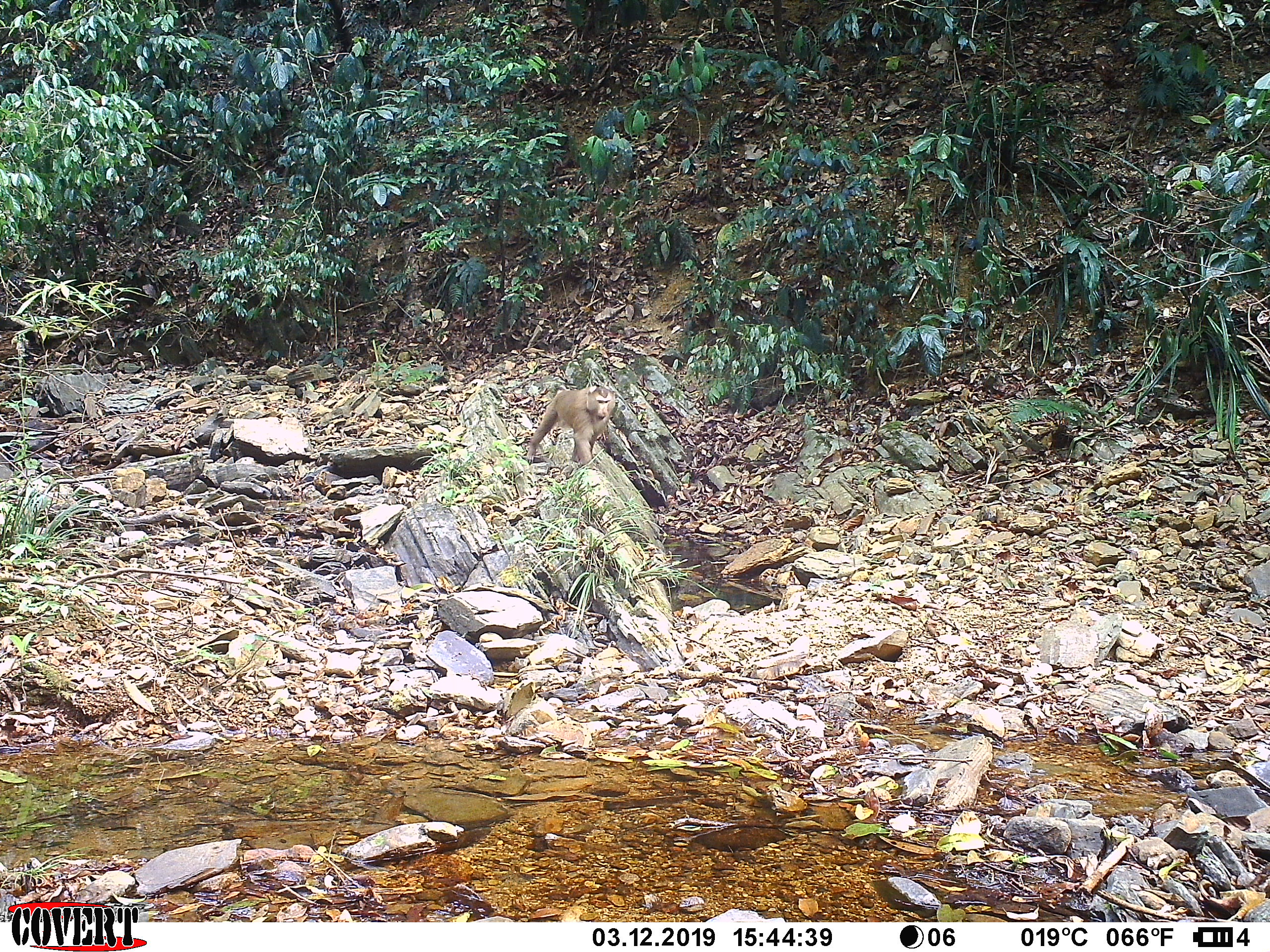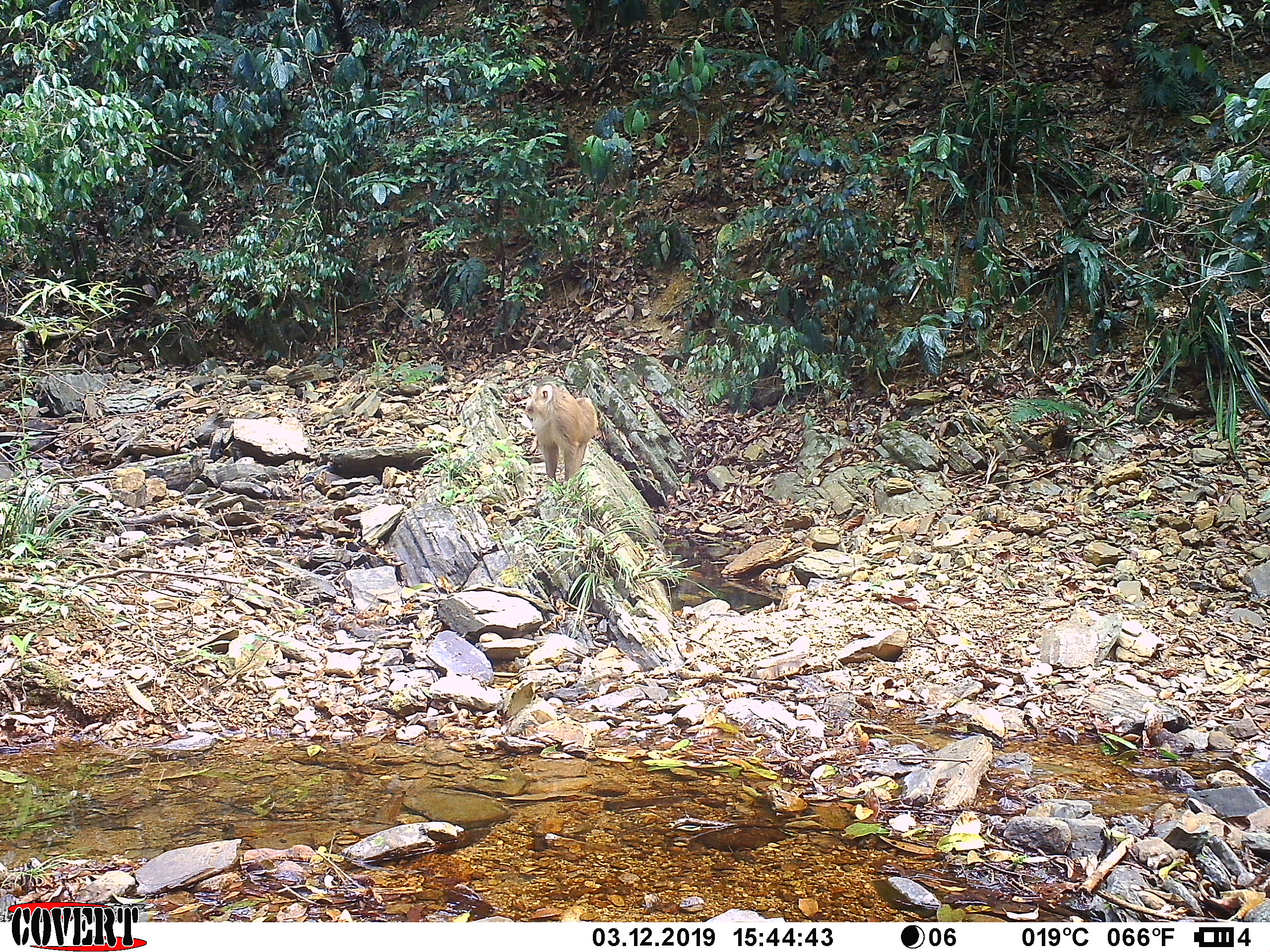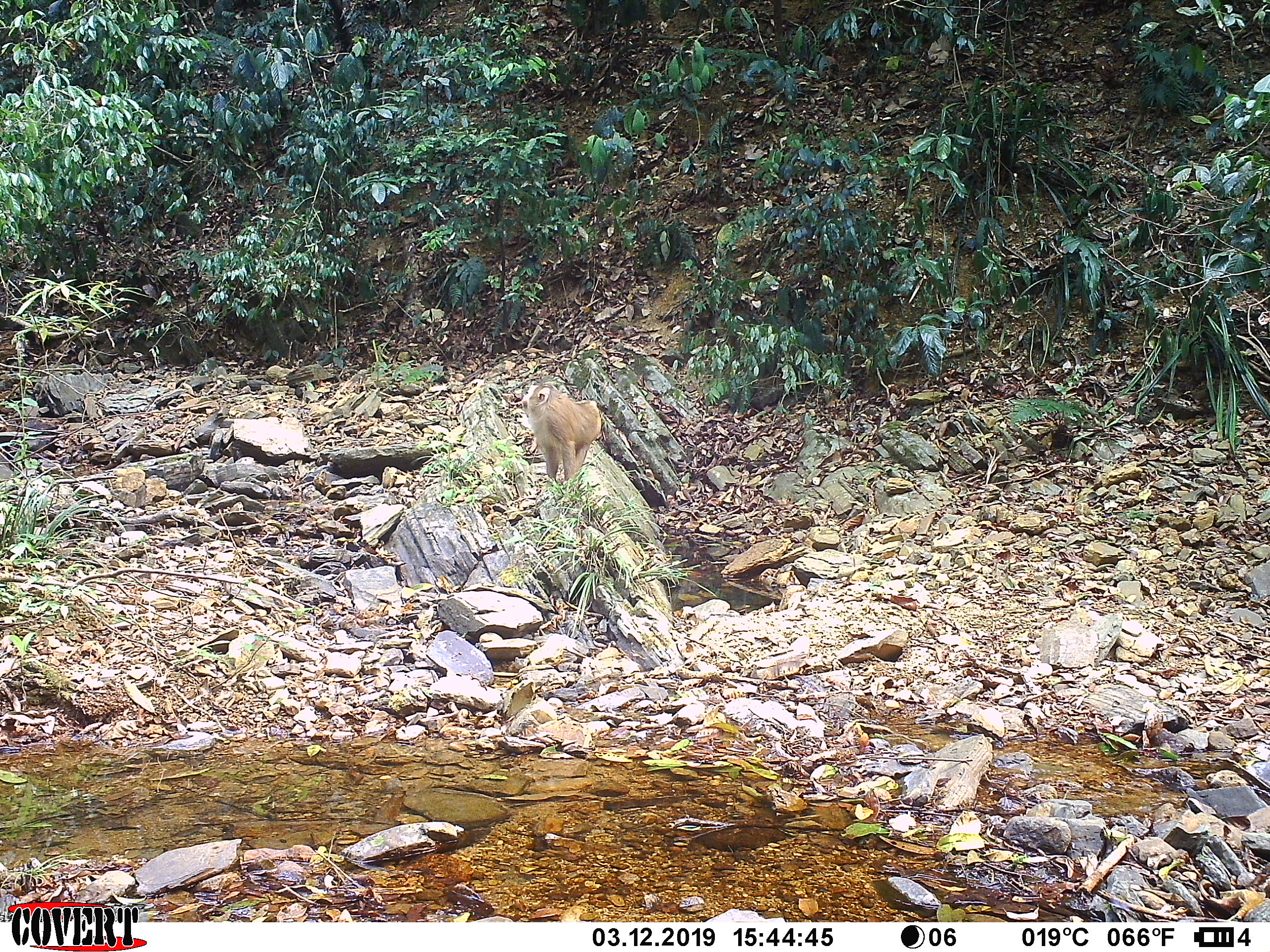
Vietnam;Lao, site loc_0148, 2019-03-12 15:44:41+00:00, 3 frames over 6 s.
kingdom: Animalia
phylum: Chordata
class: Mammalia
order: Primates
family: Cercopithecidae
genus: Macaca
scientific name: Macaca nemestrina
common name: pig-tailed macaque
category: pig tailed macaque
Pig tailed macaque (pig-tailed macaque) (Macaca nemestrina). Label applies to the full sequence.